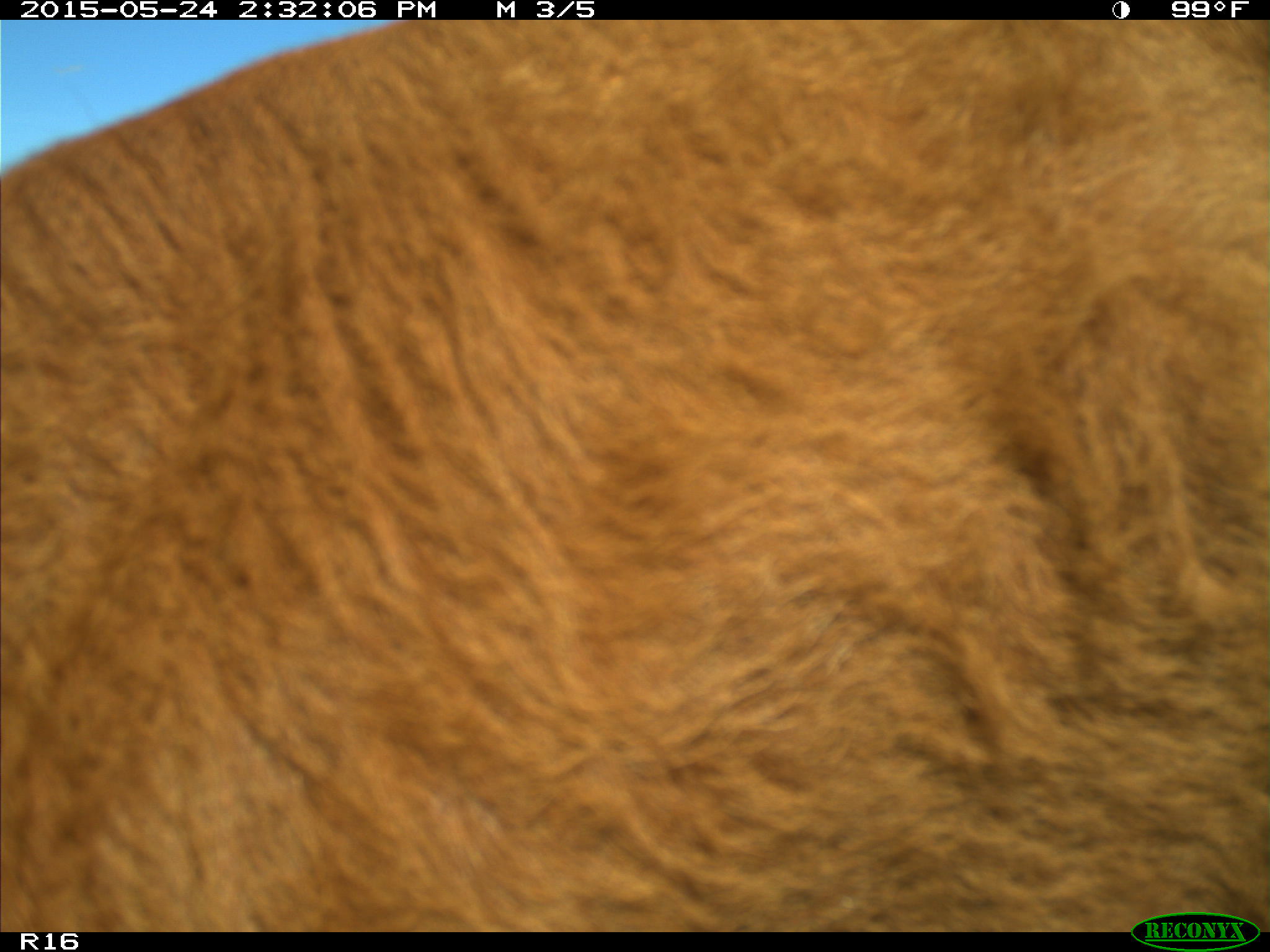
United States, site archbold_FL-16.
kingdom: Animalia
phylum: Chordata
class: Mammalia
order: Artiodactyla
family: Bovidae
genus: Bos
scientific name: Bos taurus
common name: domestic cow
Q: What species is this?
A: Bos taurus (domestic cow).